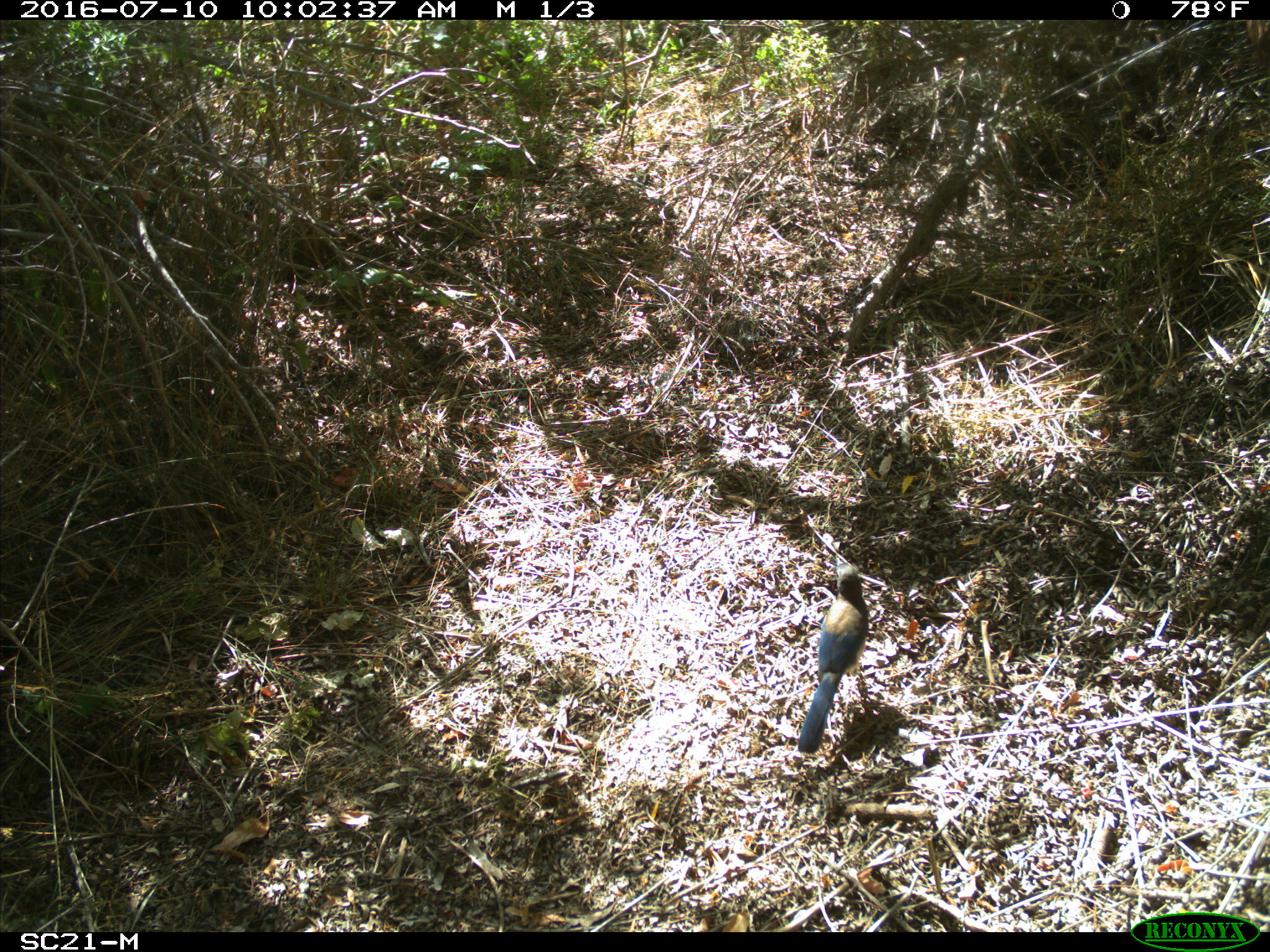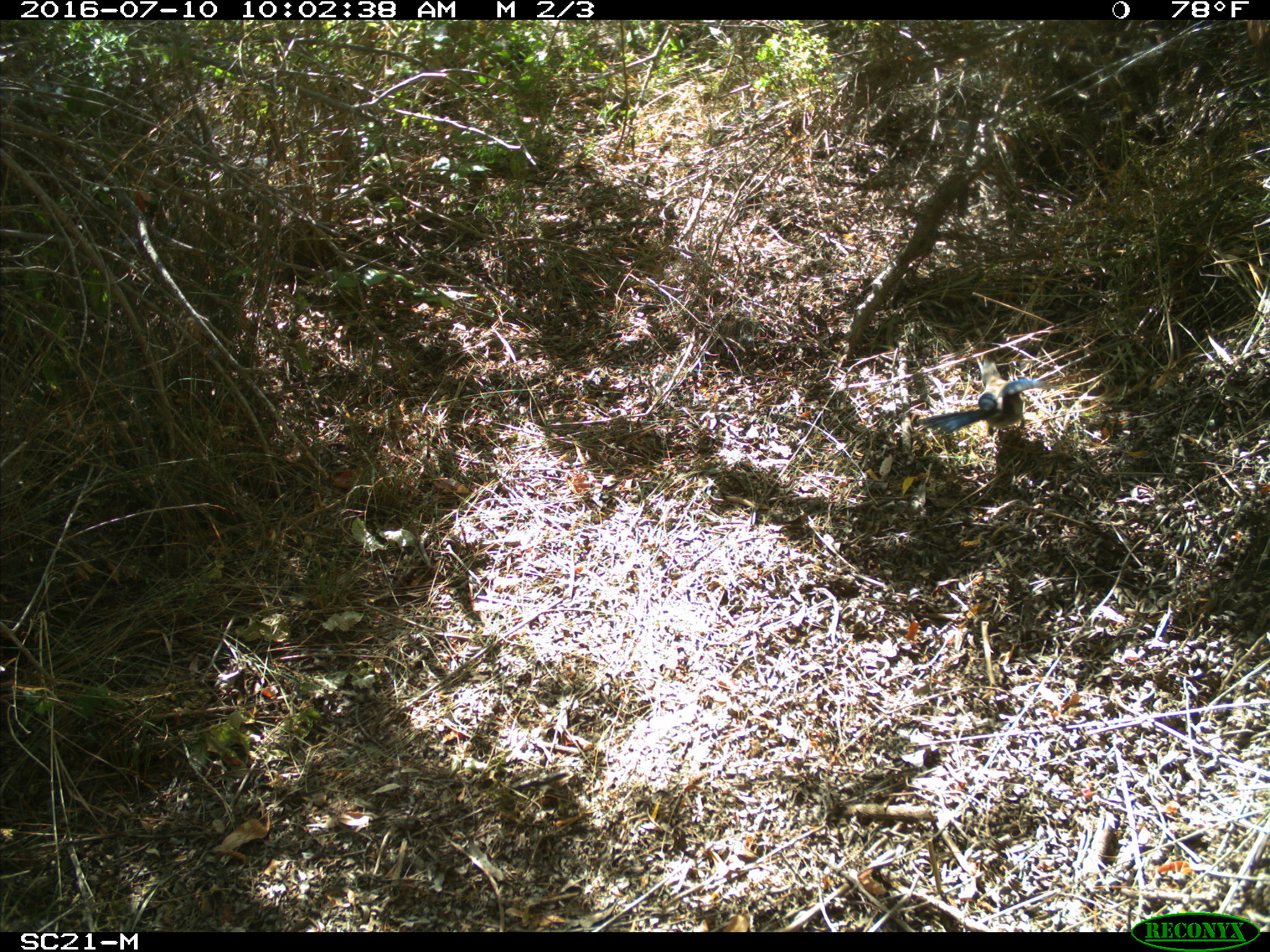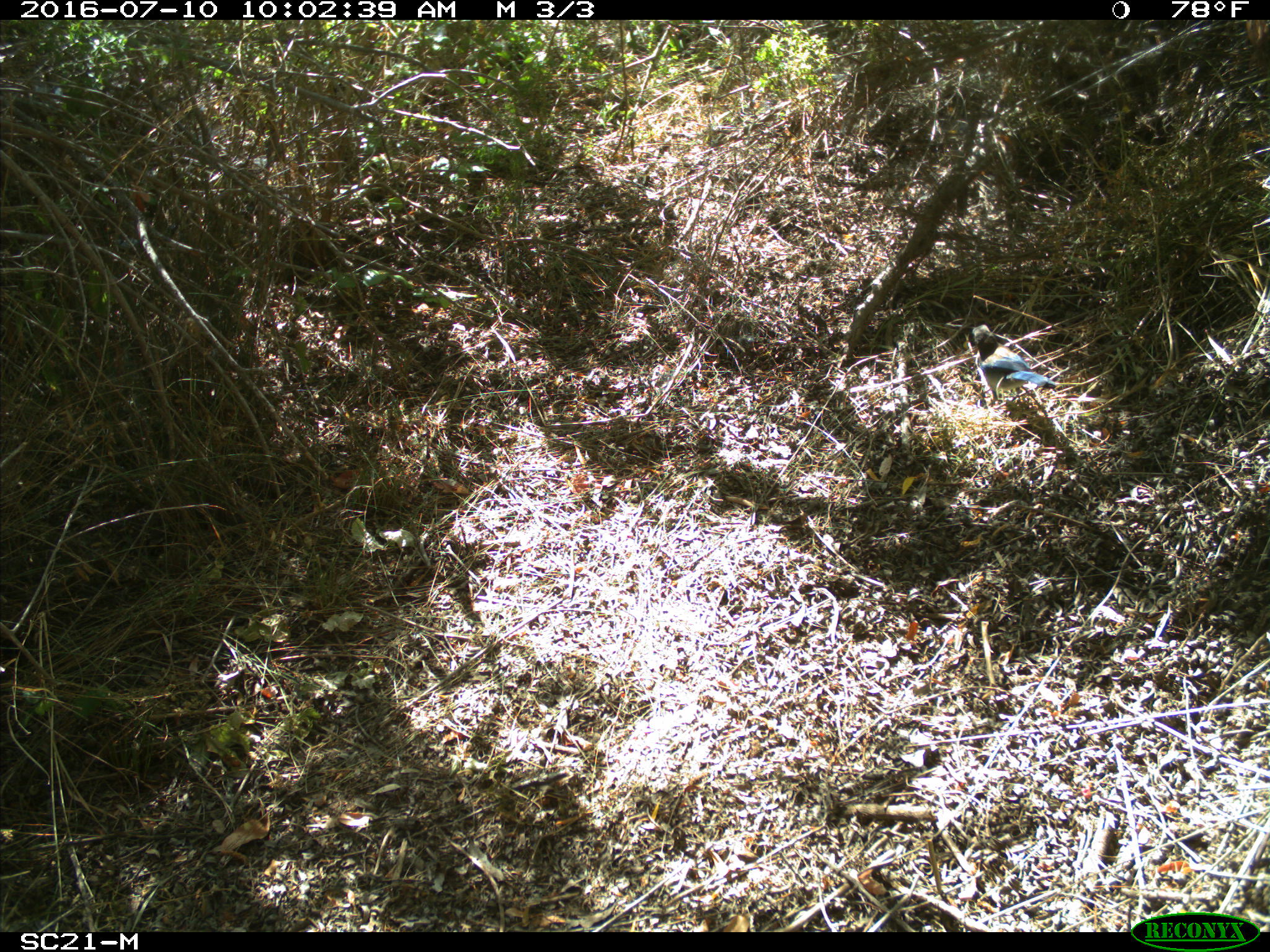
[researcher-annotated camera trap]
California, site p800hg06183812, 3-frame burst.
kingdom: Animalia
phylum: Chordata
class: Aves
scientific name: Aves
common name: bird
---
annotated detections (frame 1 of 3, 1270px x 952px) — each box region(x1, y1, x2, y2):
bird: region(796, 557, 867, 753)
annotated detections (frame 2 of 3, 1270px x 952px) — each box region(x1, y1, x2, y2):
bird: region(917, 357, 1060, 437)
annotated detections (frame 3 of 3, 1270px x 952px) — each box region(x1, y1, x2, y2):
bird: region(966, 324, 1056, 400)